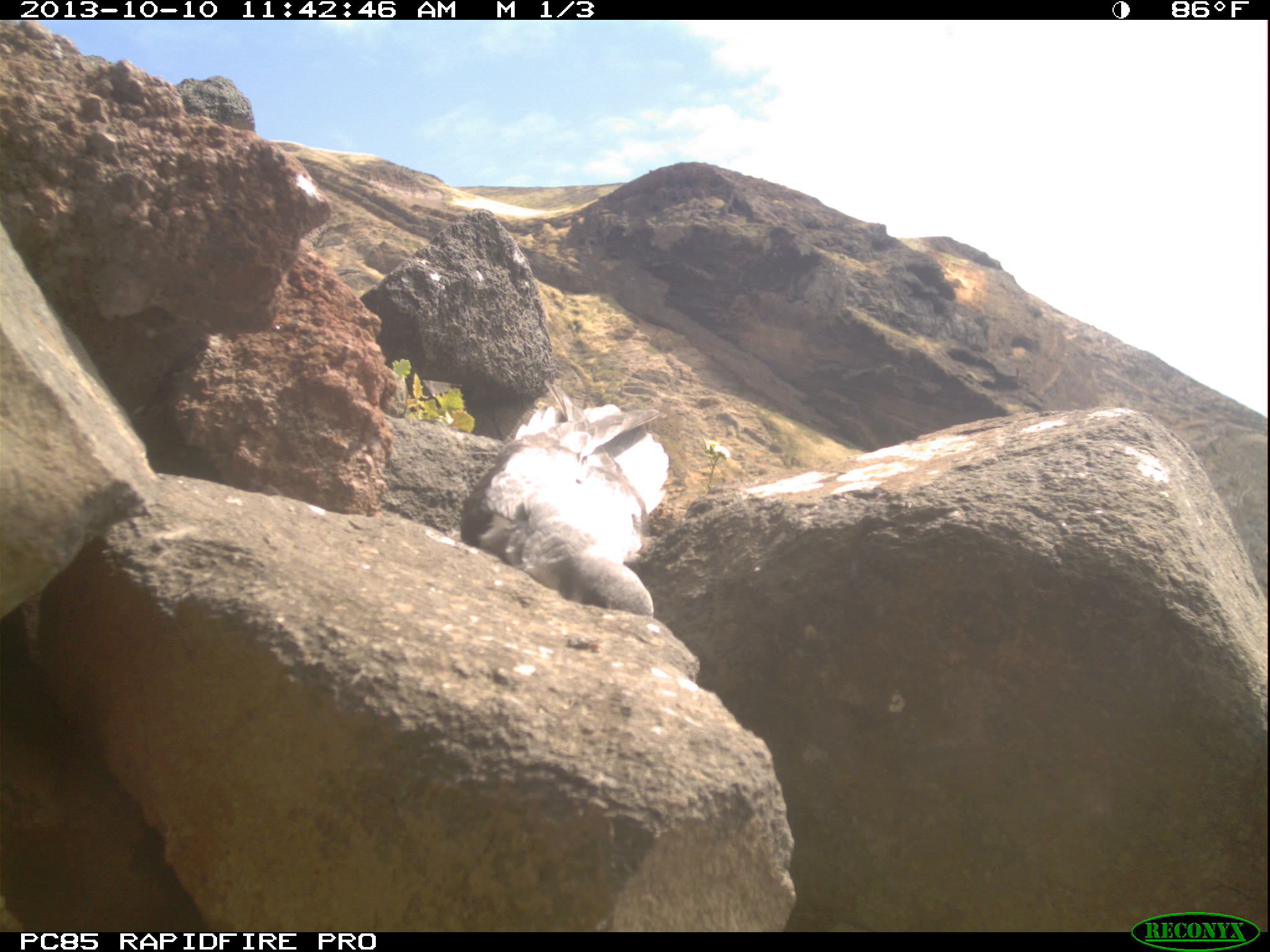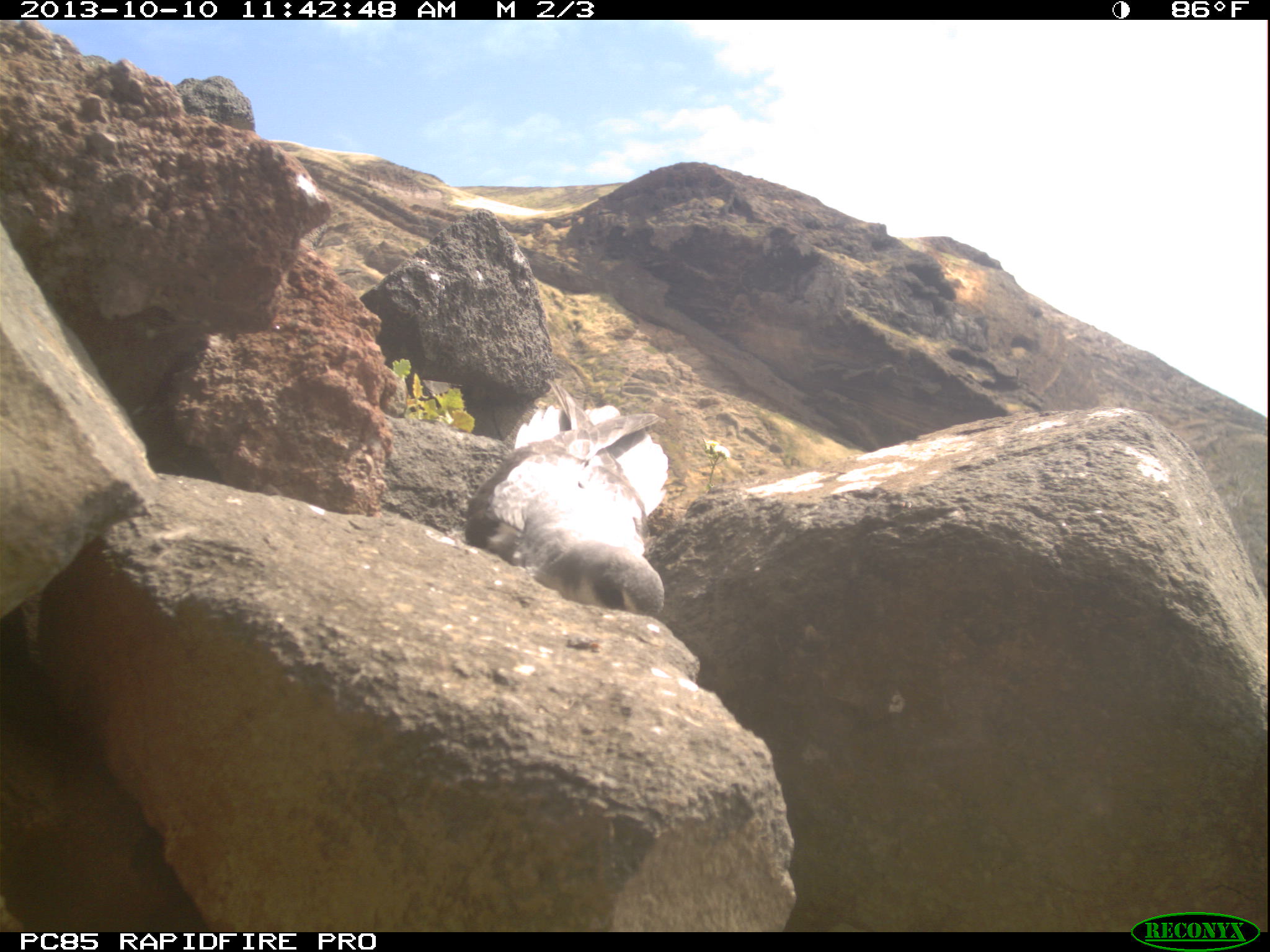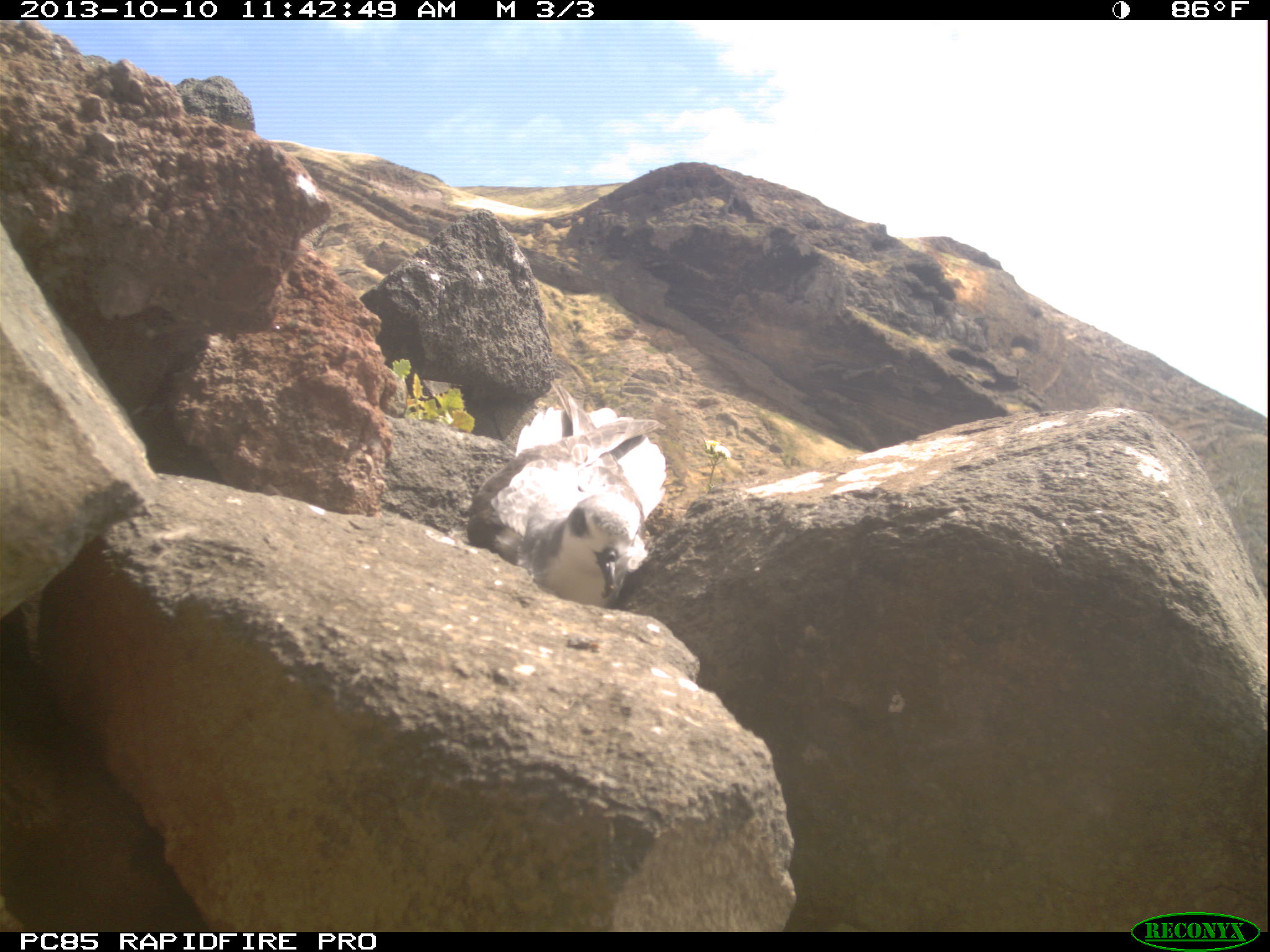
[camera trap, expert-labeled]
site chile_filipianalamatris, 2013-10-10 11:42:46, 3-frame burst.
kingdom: Animalia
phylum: Chordata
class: Aves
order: Procellariiformes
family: Procellariidae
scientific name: Procellariidae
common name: petrel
Petrel (Procellariidae).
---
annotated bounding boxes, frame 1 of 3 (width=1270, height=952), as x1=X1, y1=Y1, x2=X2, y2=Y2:
petrel: x1=451, y1=399, x2=669, y2=625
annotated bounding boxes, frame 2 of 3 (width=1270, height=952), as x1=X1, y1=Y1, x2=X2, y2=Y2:
petrel: x1=458, y1=396, x2=673, y2=622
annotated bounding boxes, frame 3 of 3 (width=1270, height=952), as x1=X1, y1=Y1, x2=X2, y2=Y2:
petrel: x1=460, y1=395, x2=667, y2=612